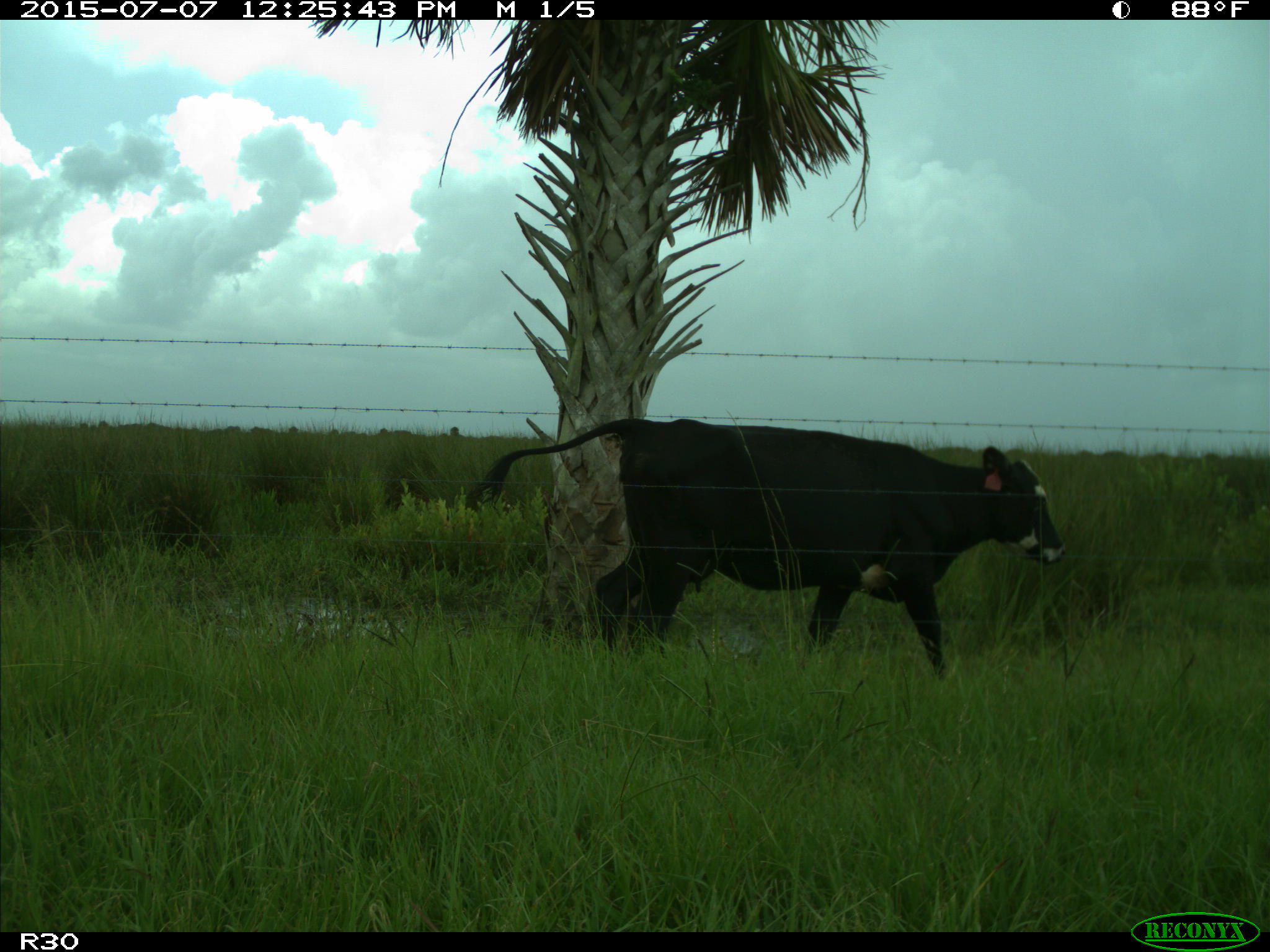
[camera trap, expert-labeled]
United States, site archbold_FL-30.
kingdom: Animalia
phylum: Chordata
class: Mammalia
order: Artiodactyla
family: Bovidae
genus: Bos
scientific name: Bos taurus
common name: domestic cow